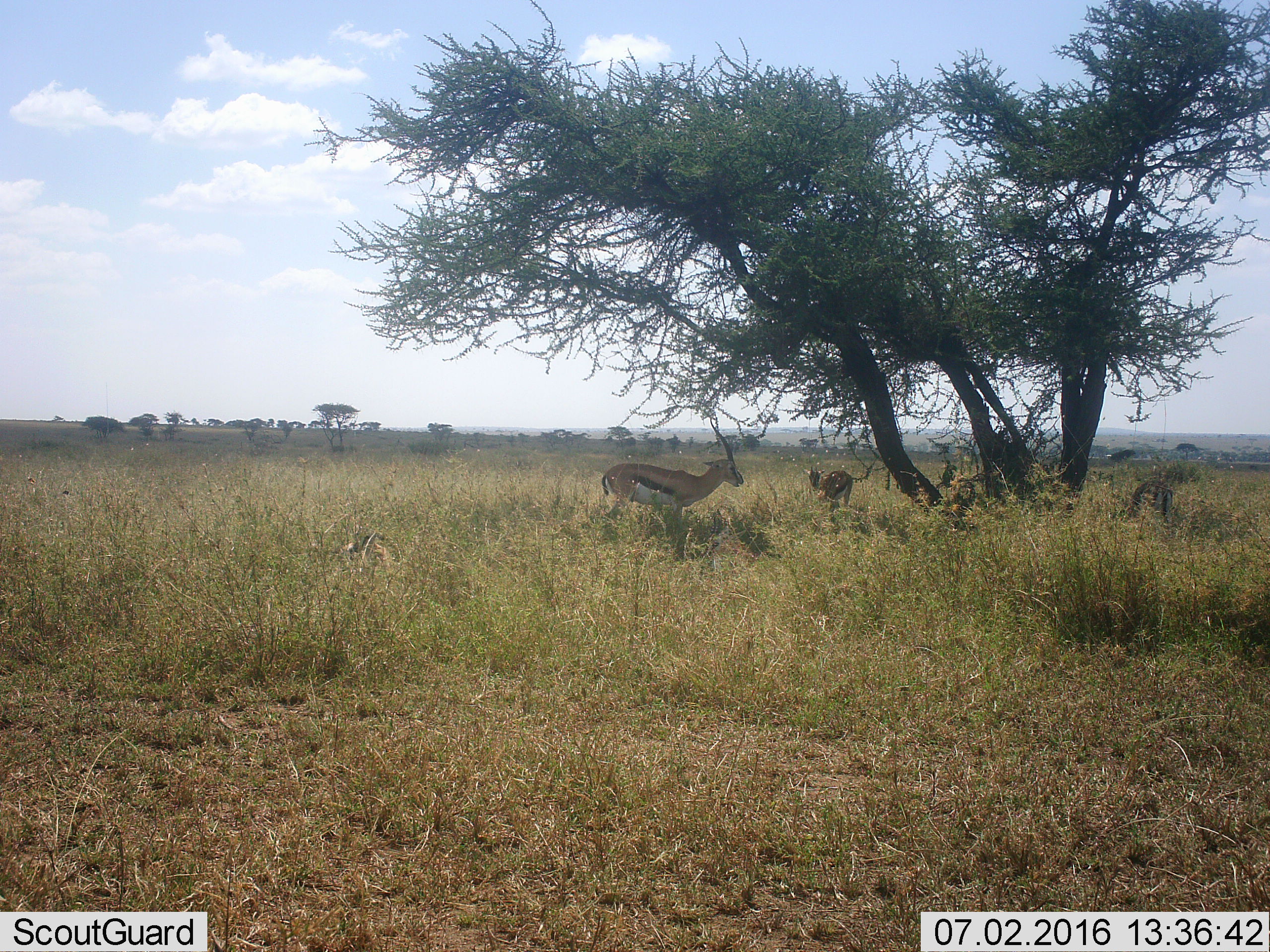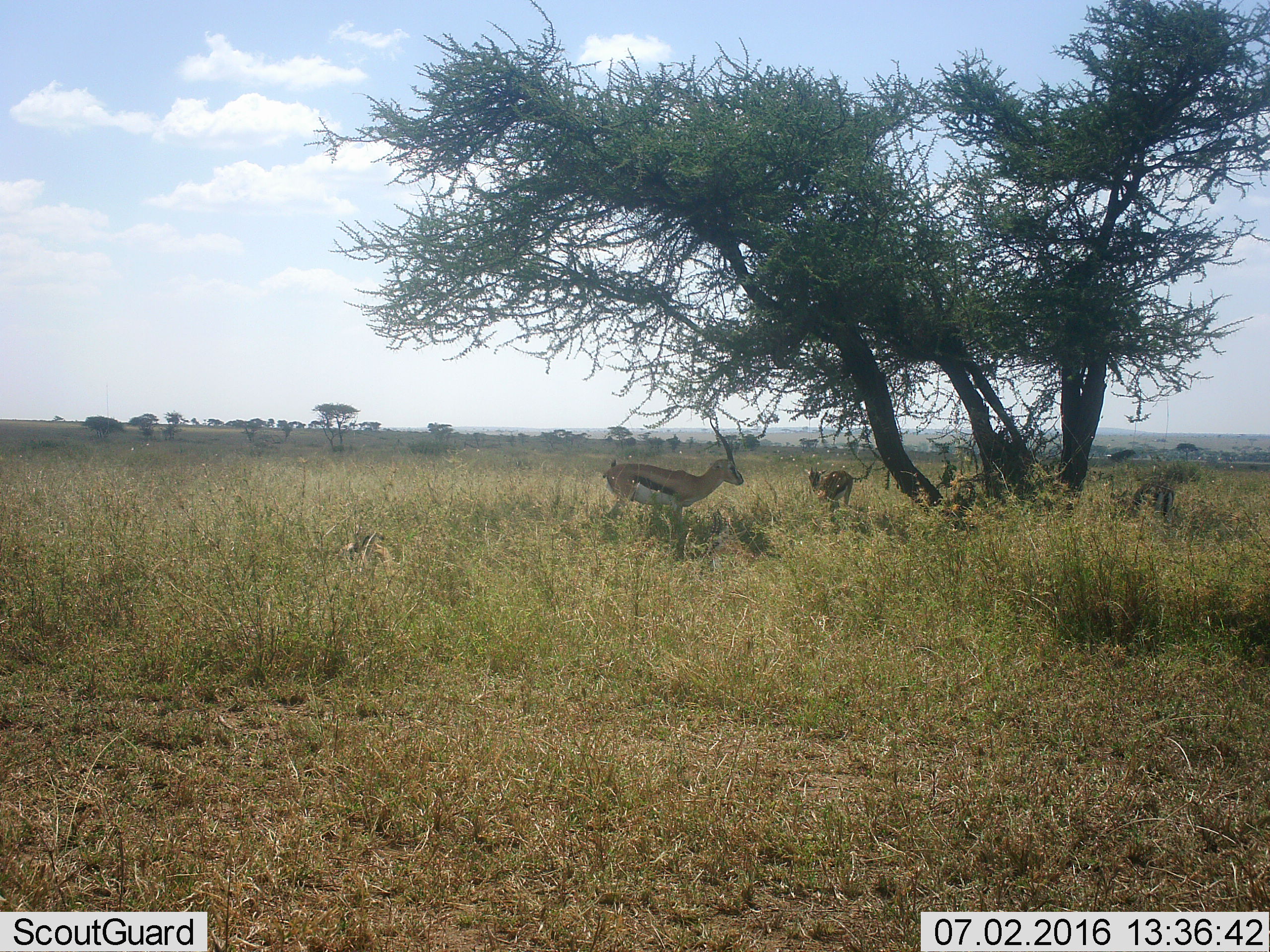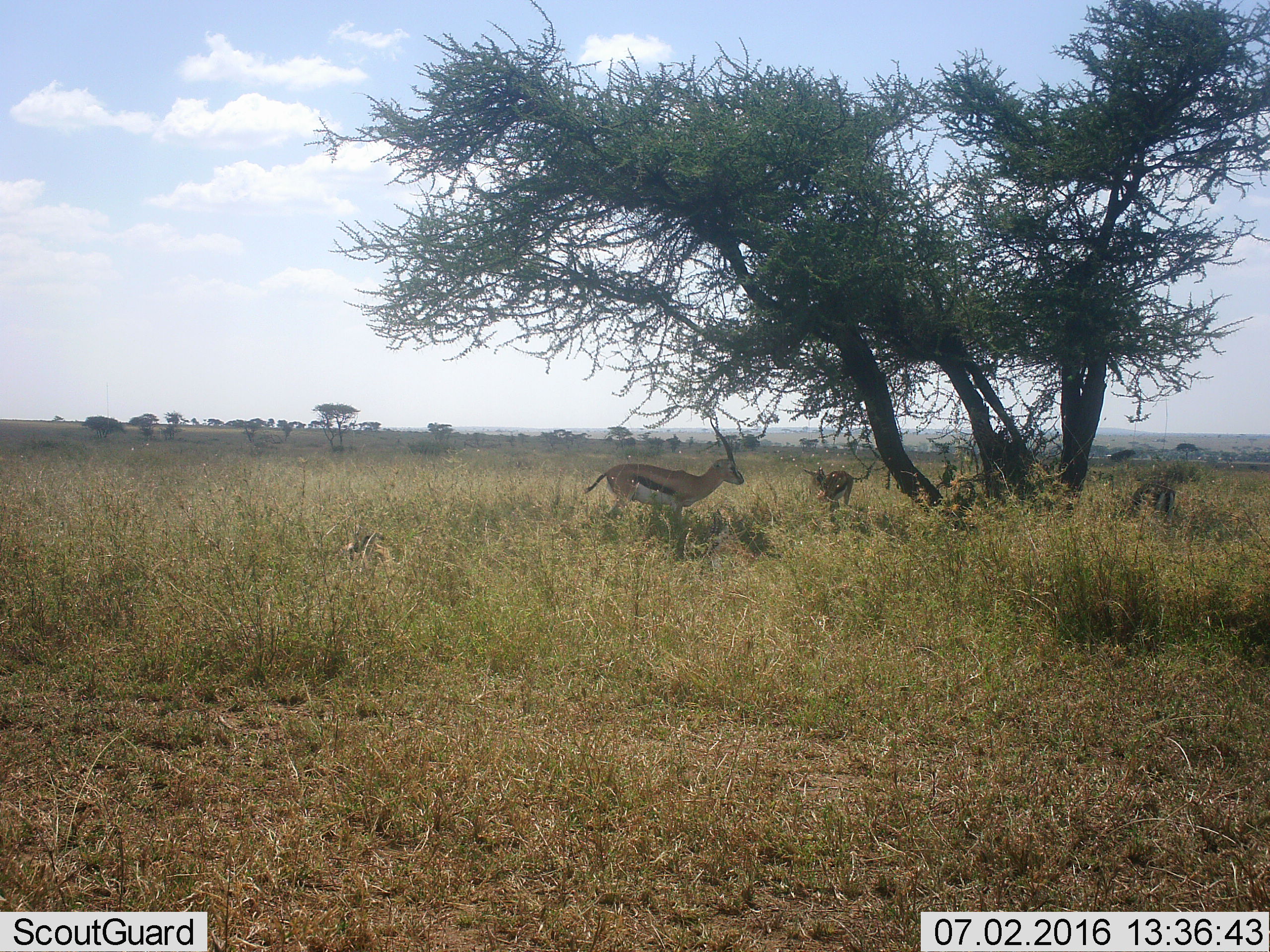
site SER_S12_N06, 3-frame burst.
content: unidentified animal